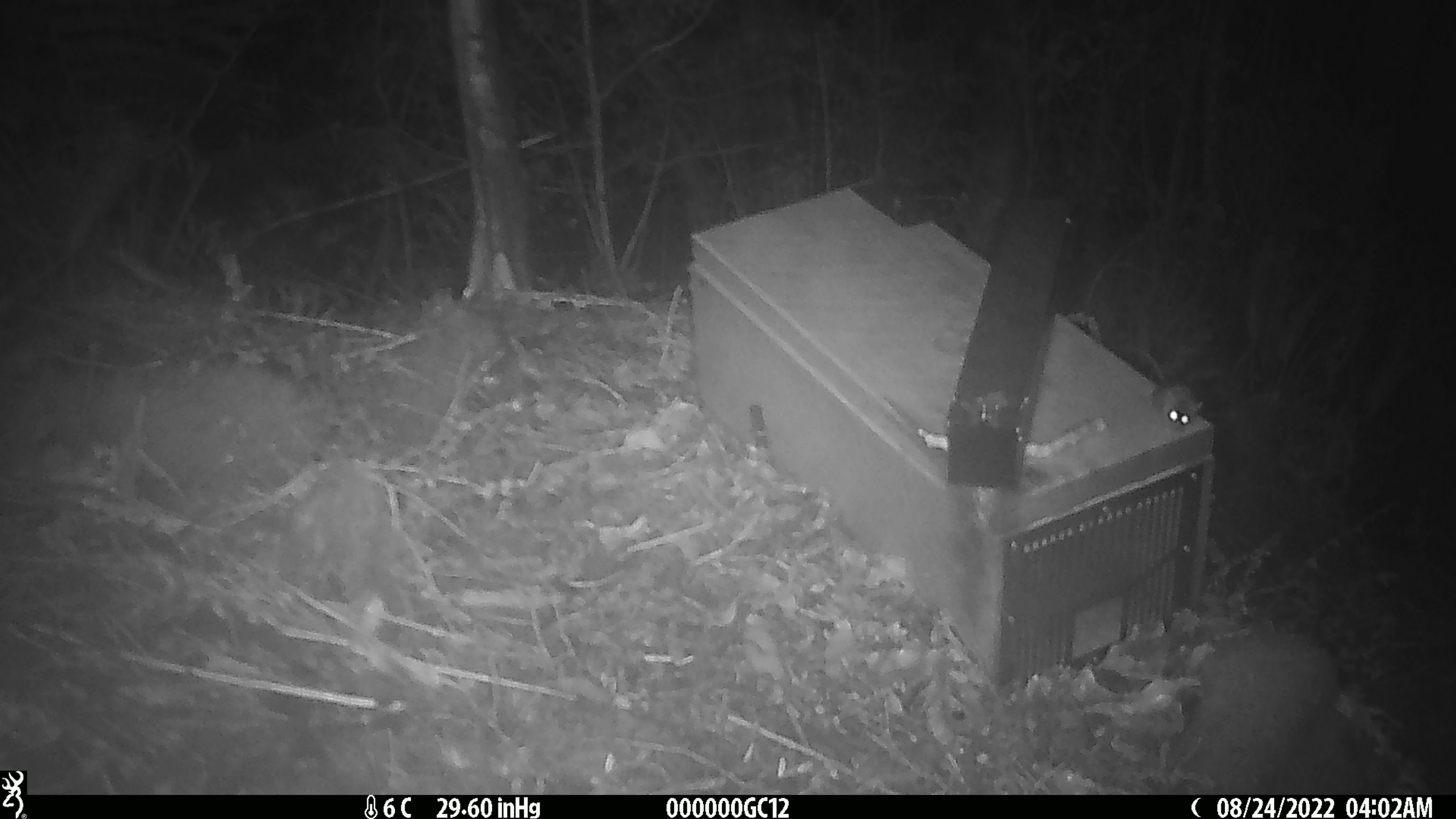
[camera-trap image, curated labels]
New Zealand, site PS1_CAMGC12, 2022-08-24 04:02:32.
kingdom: Animalia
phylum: Chordata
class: Mammalia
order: Rodentia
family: Muridae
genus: Mus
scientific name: Mus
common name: mouse